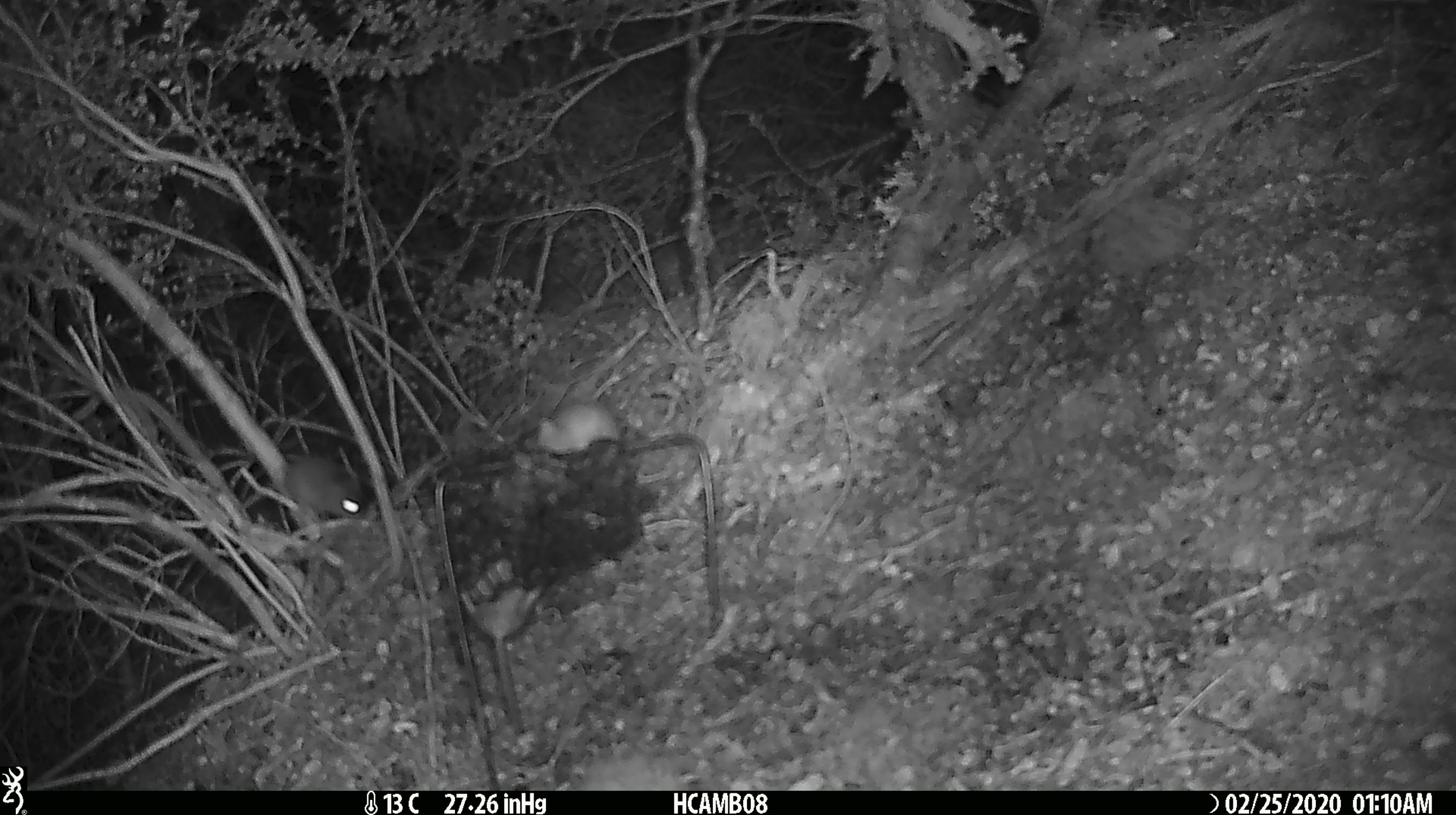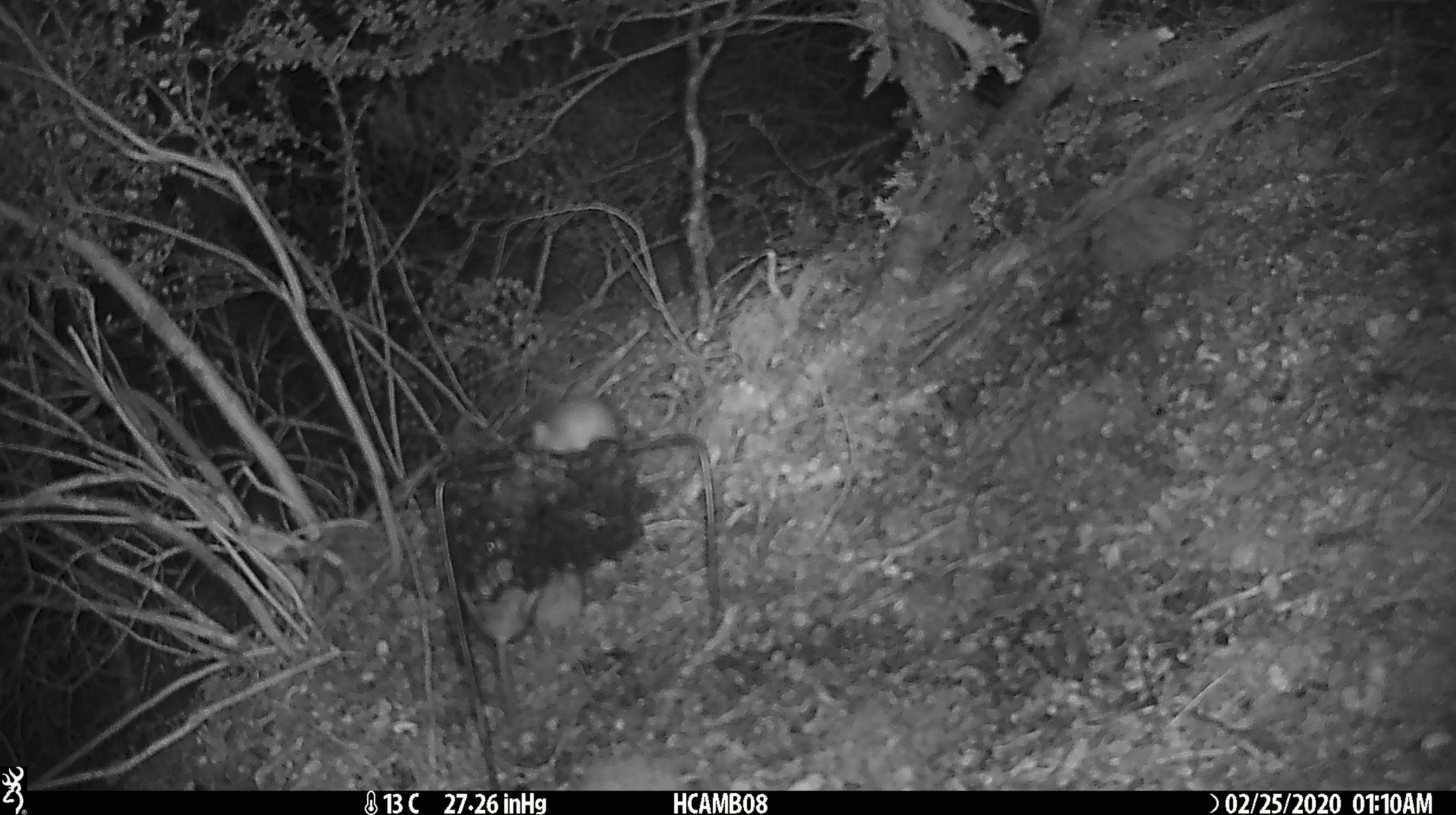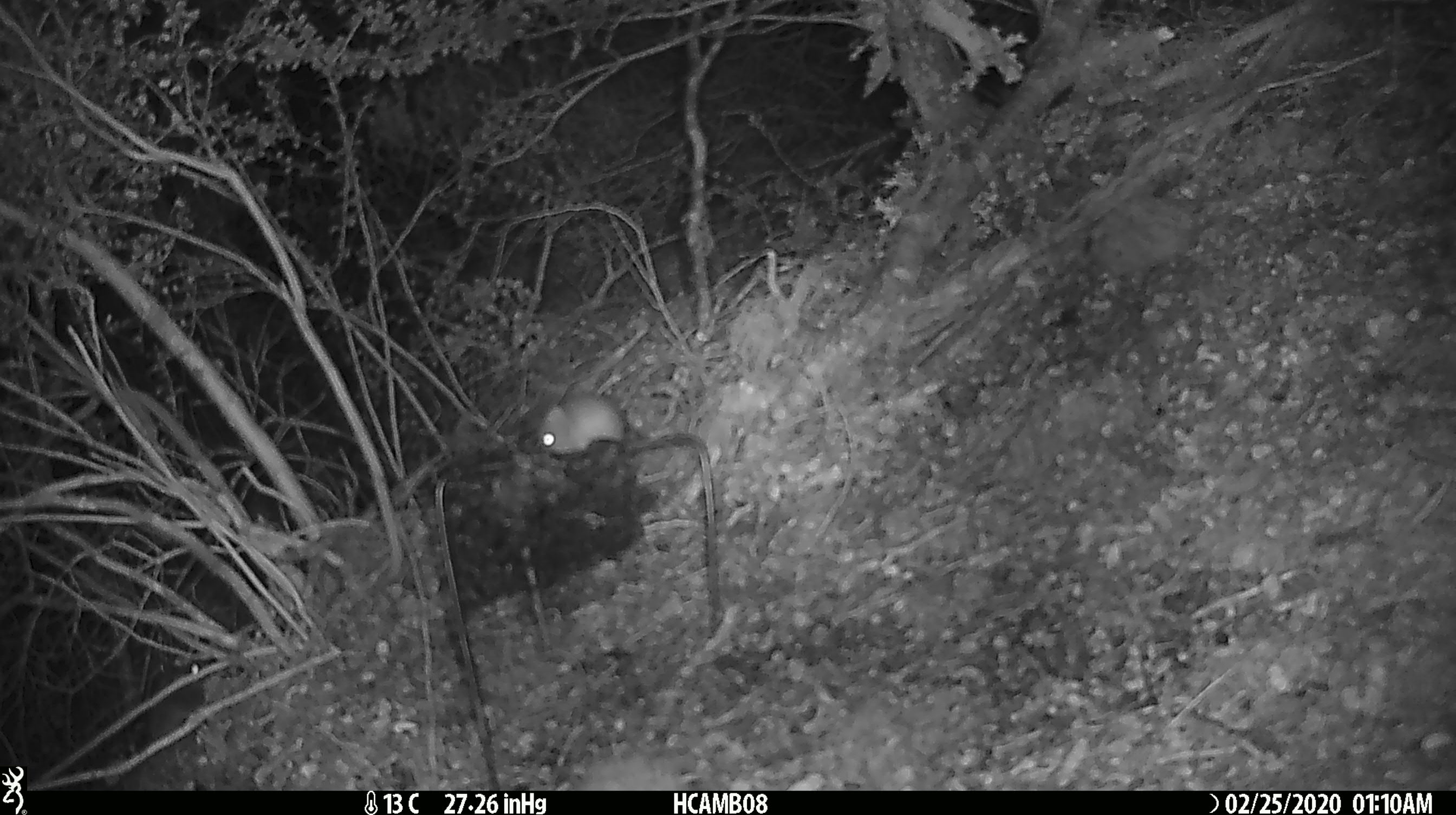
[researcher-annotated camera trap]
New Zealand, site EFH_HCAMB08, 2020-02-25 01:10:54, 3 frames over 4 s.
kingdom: Animalia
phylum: Chordata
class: Mammalia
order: Rodentia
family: Muridae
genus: Mus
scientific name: Mus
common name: mouse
Mouse (Mus).